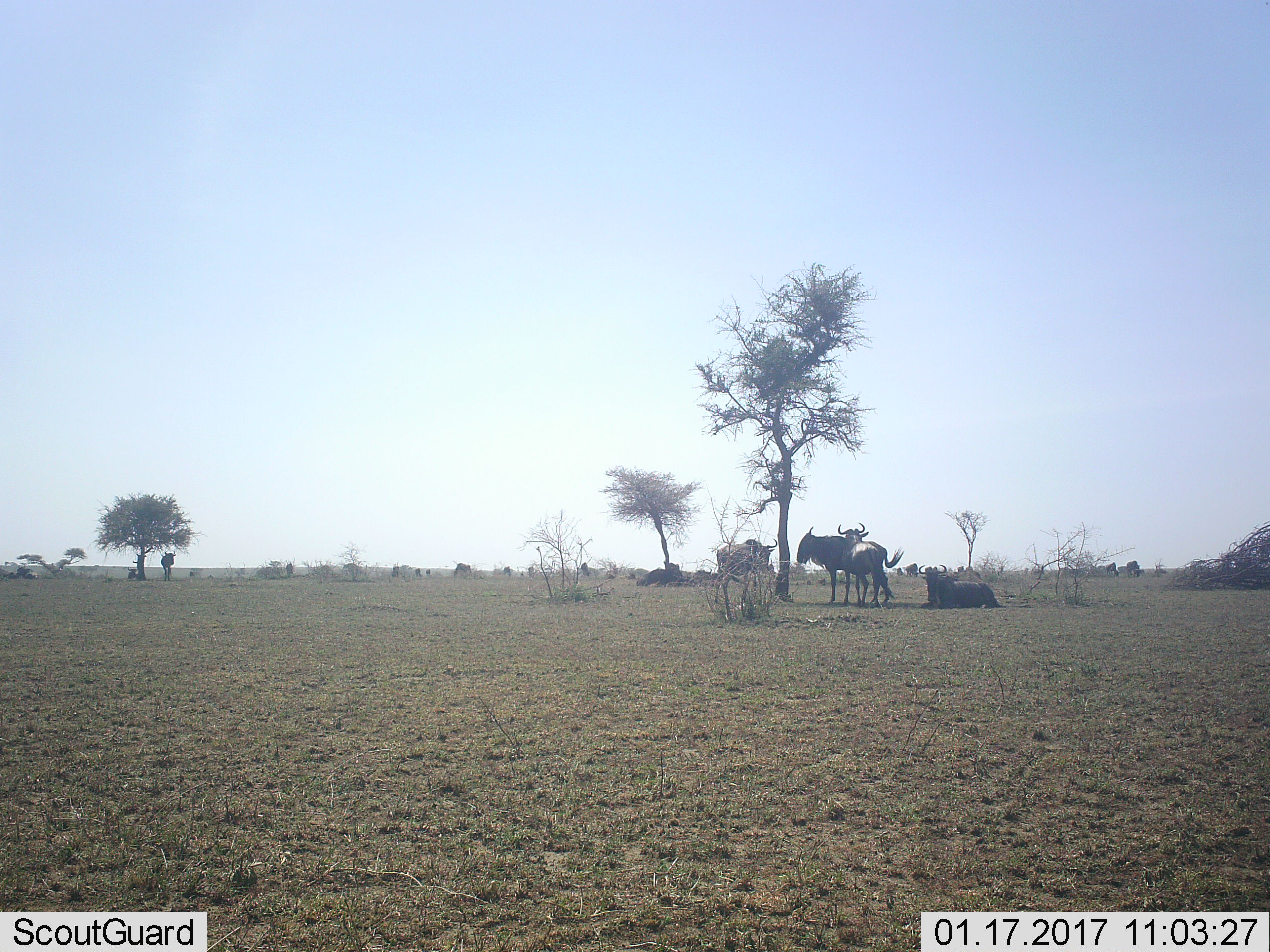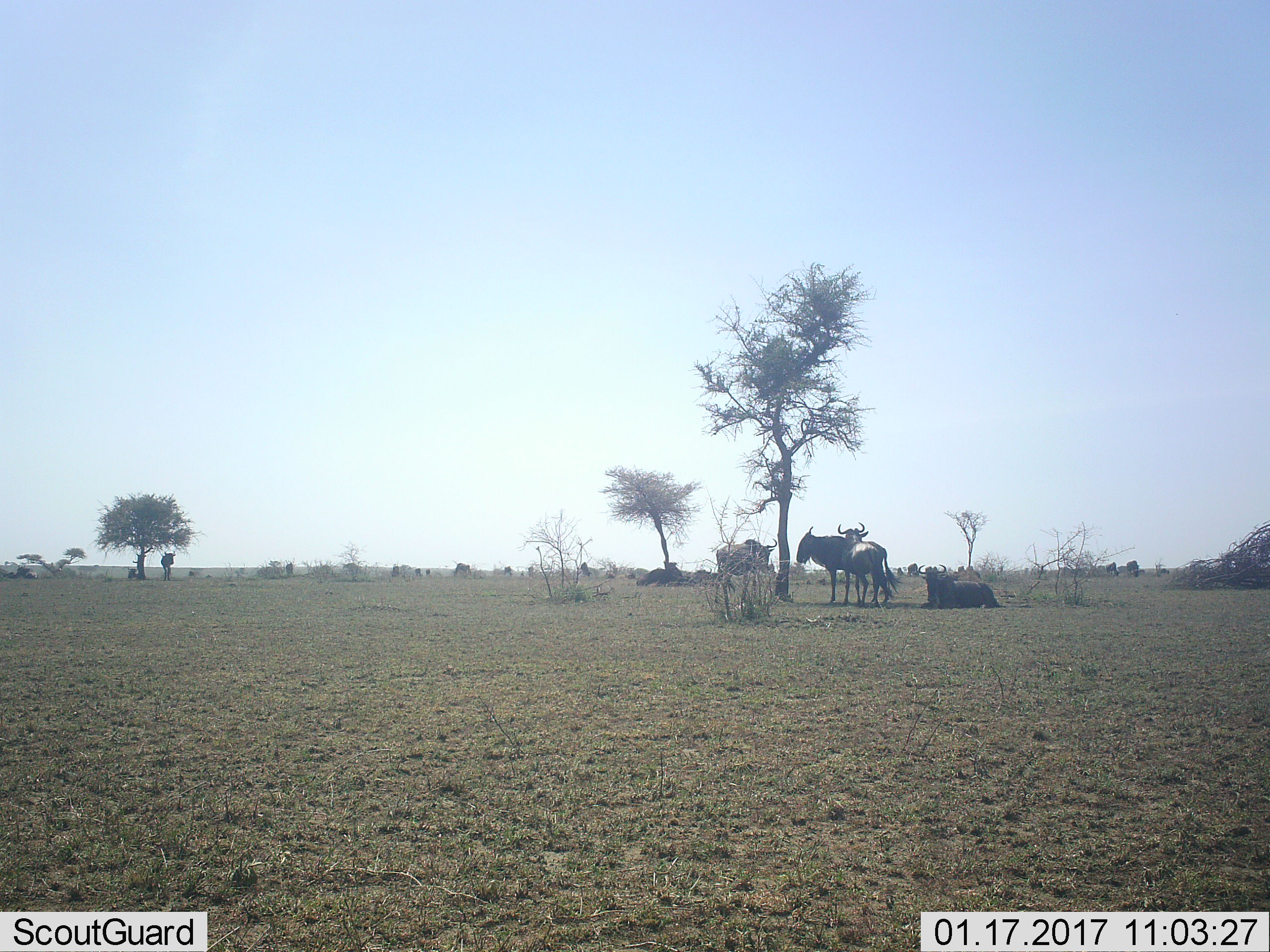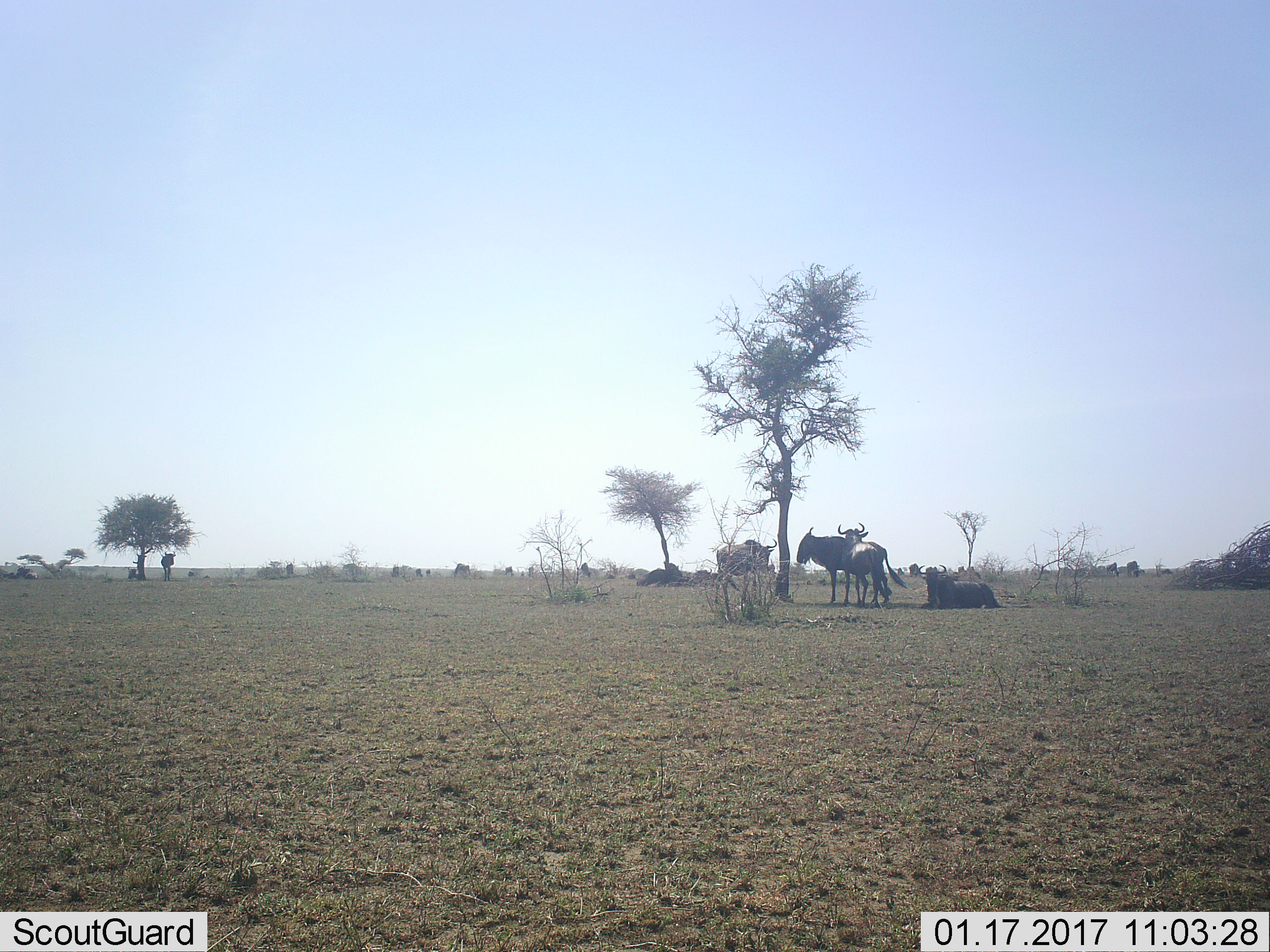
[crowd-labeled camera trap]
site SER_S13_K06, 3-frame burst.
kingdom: Animalia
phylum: Chordata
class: Mammalia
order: Artiodactyla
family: Bovidae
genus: Connochaetes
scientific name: Connochaetes taurinus taurinus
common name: blue wildebeest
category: wildebeestblue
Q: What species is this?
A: Wildebeestblue (blue wildebeest) (Connochaetes taurinus taurinus).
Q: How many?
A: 11-50.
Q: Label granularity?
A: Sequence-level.